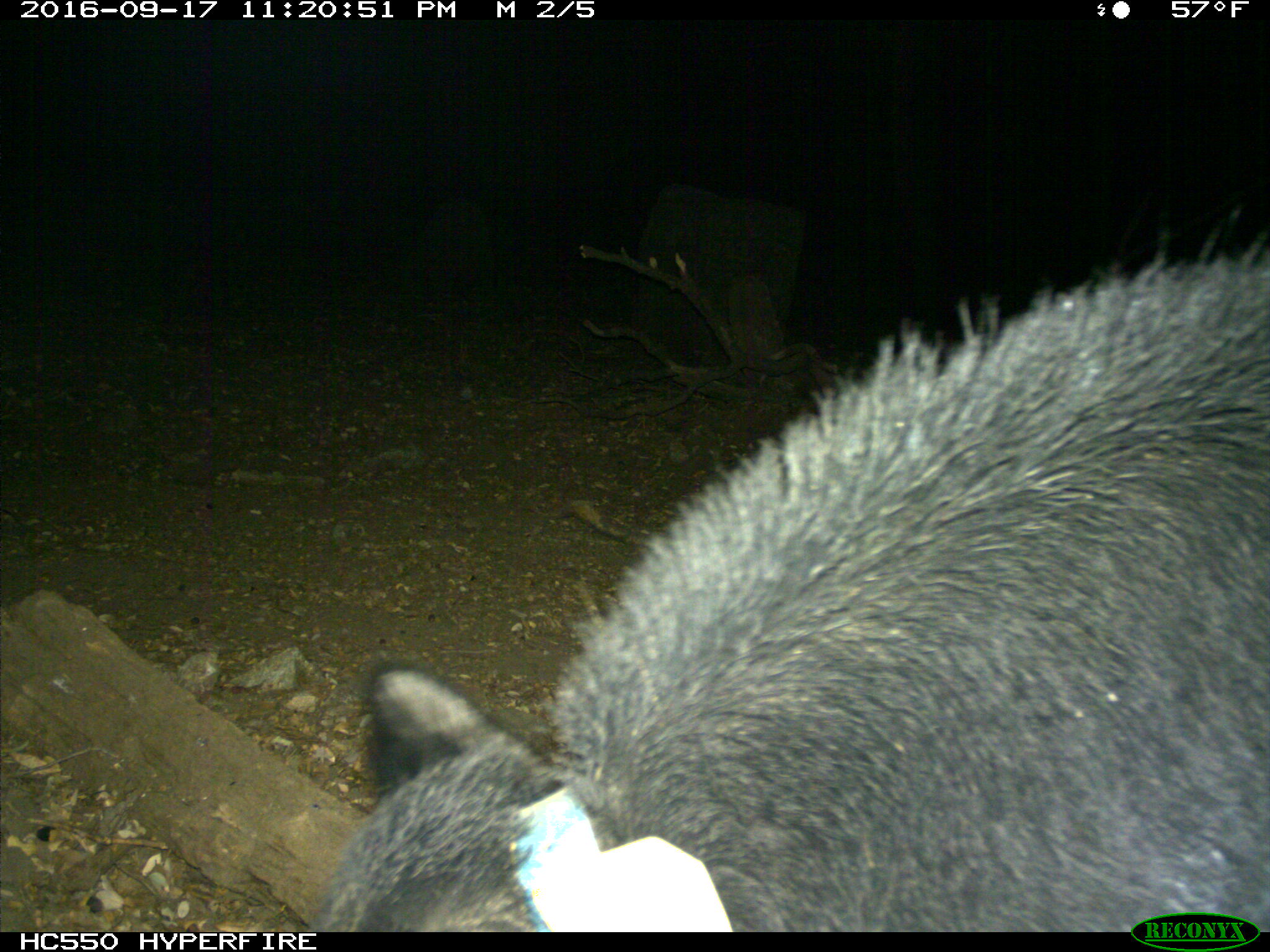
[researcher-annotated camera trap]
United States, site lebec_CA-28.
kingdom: Animalia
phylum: Chordata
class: Mammalia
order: Artiodactyla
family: Suidae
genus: Sus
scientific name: Sus scrofa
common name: wild boar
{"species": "Sus scrofa (wild boar)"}